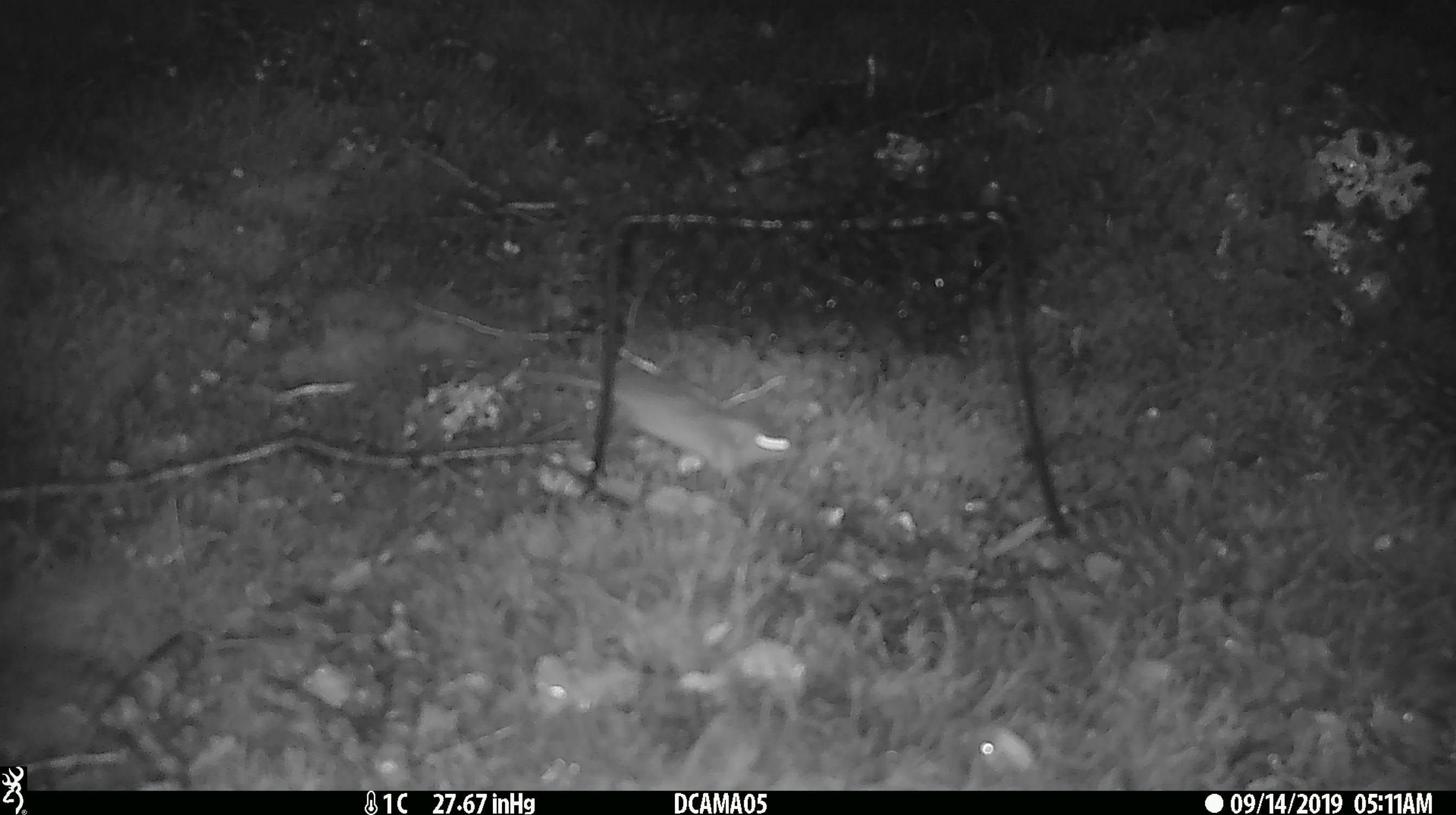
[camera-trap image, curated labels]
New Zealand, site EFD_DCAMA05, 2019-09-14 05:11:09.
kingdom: Animalia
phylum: Chordata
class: Mammalia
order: Rodentia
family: Muridae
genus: Mus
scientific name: Mus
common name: mouse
Mouse (Mus).